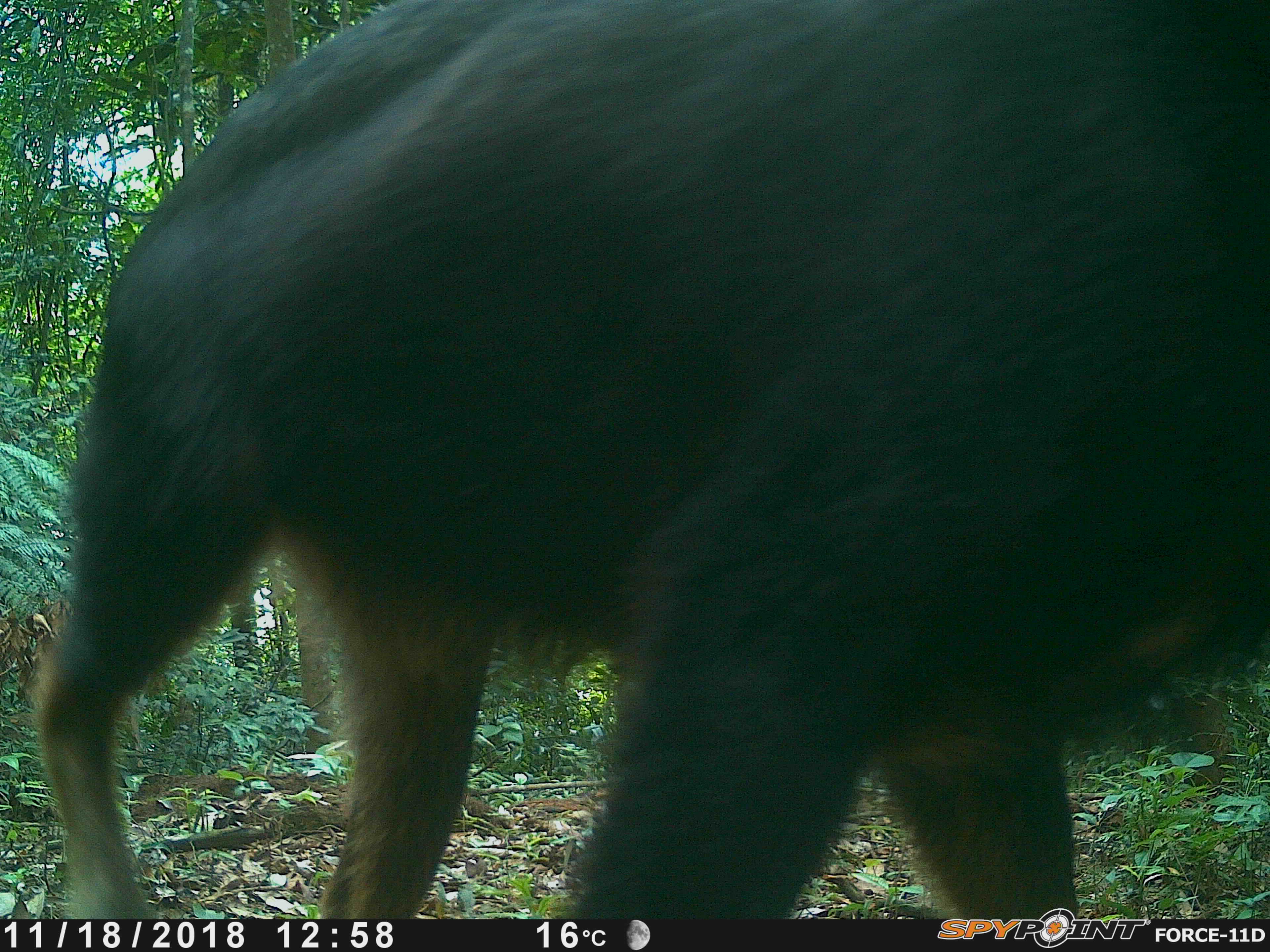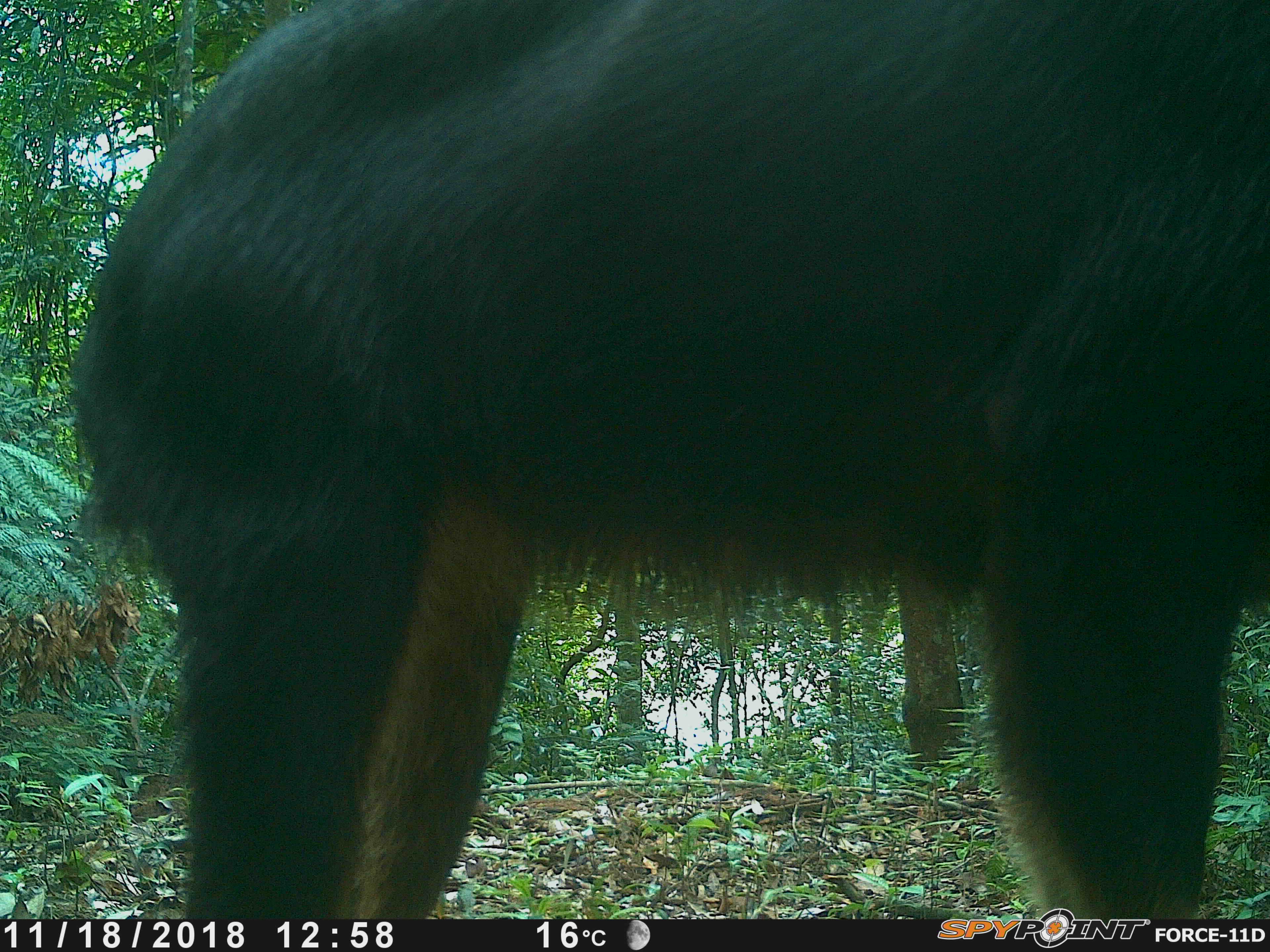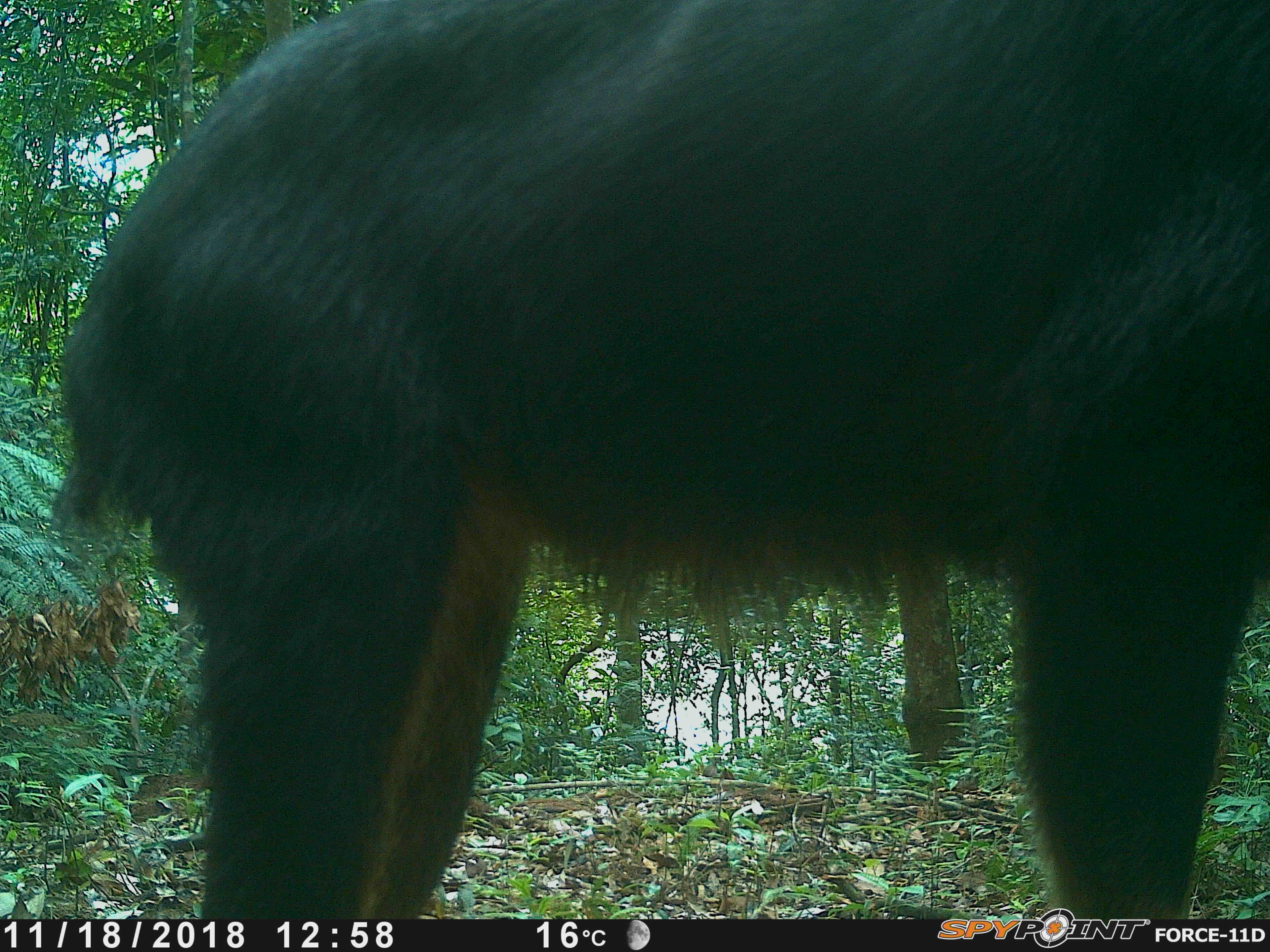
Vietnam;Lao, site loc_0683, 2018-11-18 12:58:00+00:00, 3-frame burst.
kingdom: Animalia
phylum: Chordata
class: Mammalia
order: Artiodactyla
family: Bovidae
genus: Capricornis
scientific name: Capricornis sumatraensis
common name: chinese serow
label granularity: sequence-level